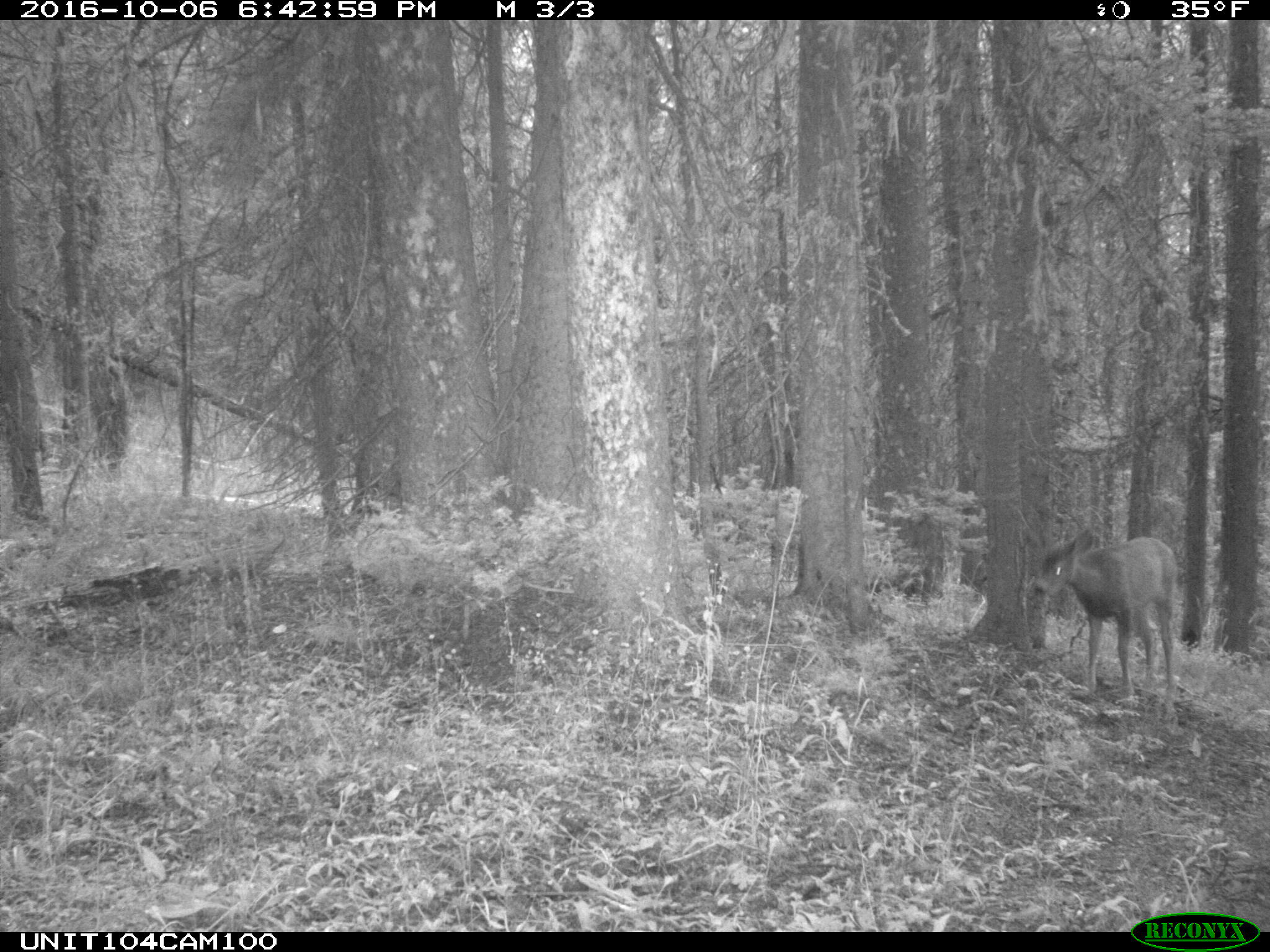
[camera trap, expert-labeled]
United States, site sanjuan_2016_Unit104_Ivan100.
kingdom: Animalia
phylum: Chordata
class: Mammalia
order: Artiodactyla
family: Cervidae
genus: Odocoileus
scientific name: Odocoileus hemionus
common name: mule deer